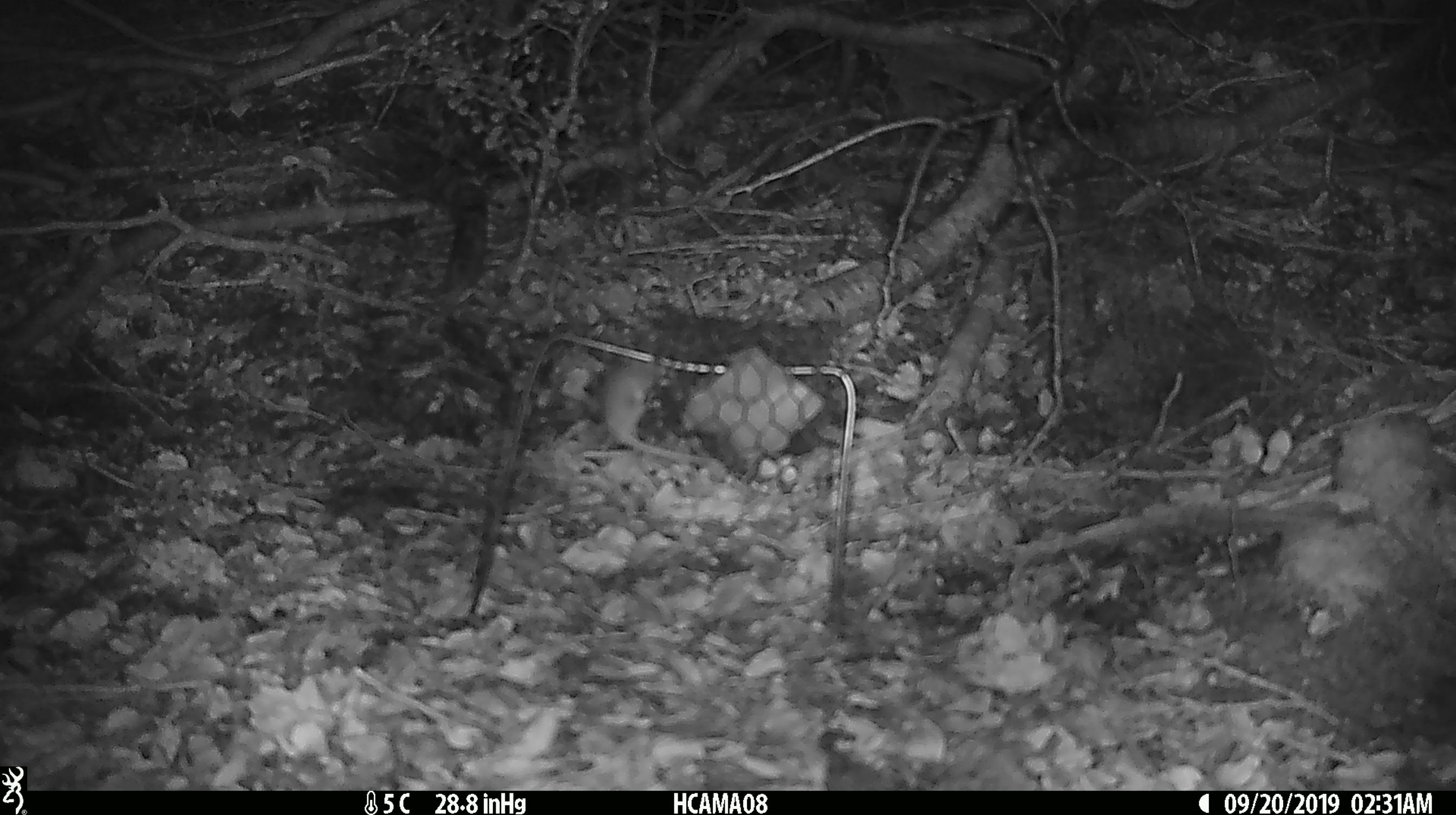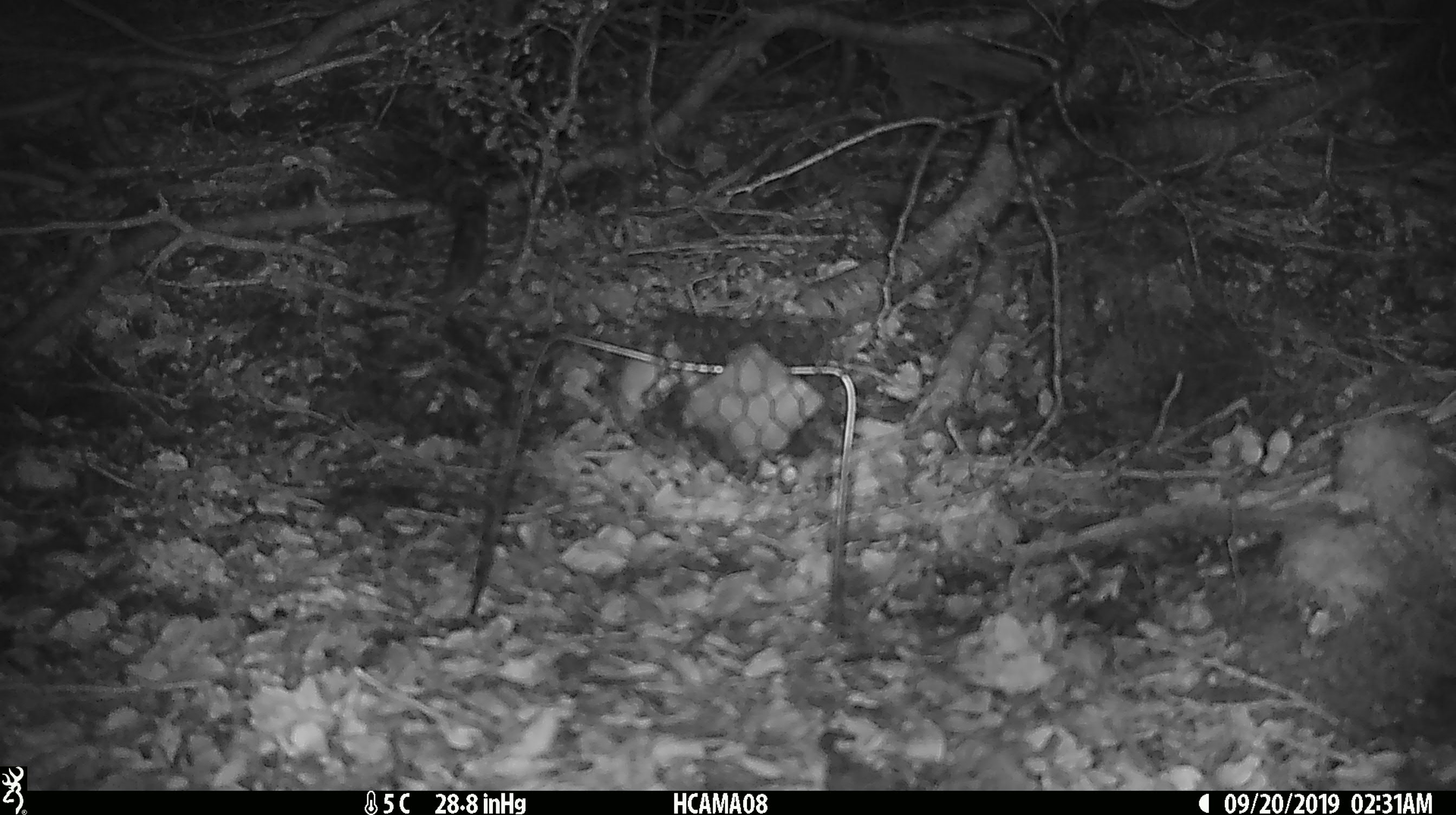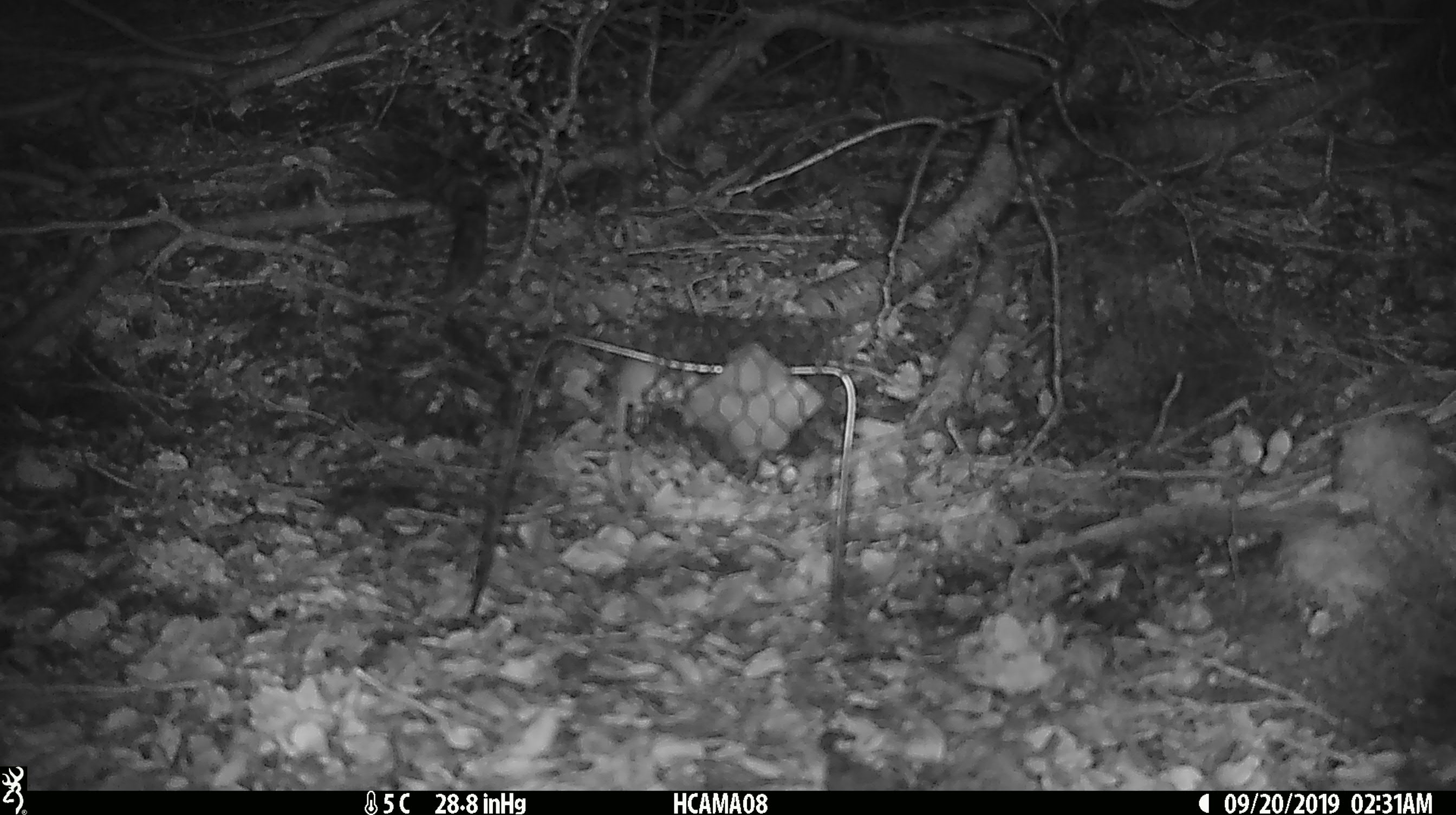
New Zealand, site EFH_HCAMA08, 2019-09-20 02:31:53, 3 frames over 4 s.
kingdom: Animalia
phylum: Chordata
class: Mammalia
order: Rodentia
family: Muridae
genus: Mus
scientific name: Mus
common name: mouse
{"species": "mouse (Mus)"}